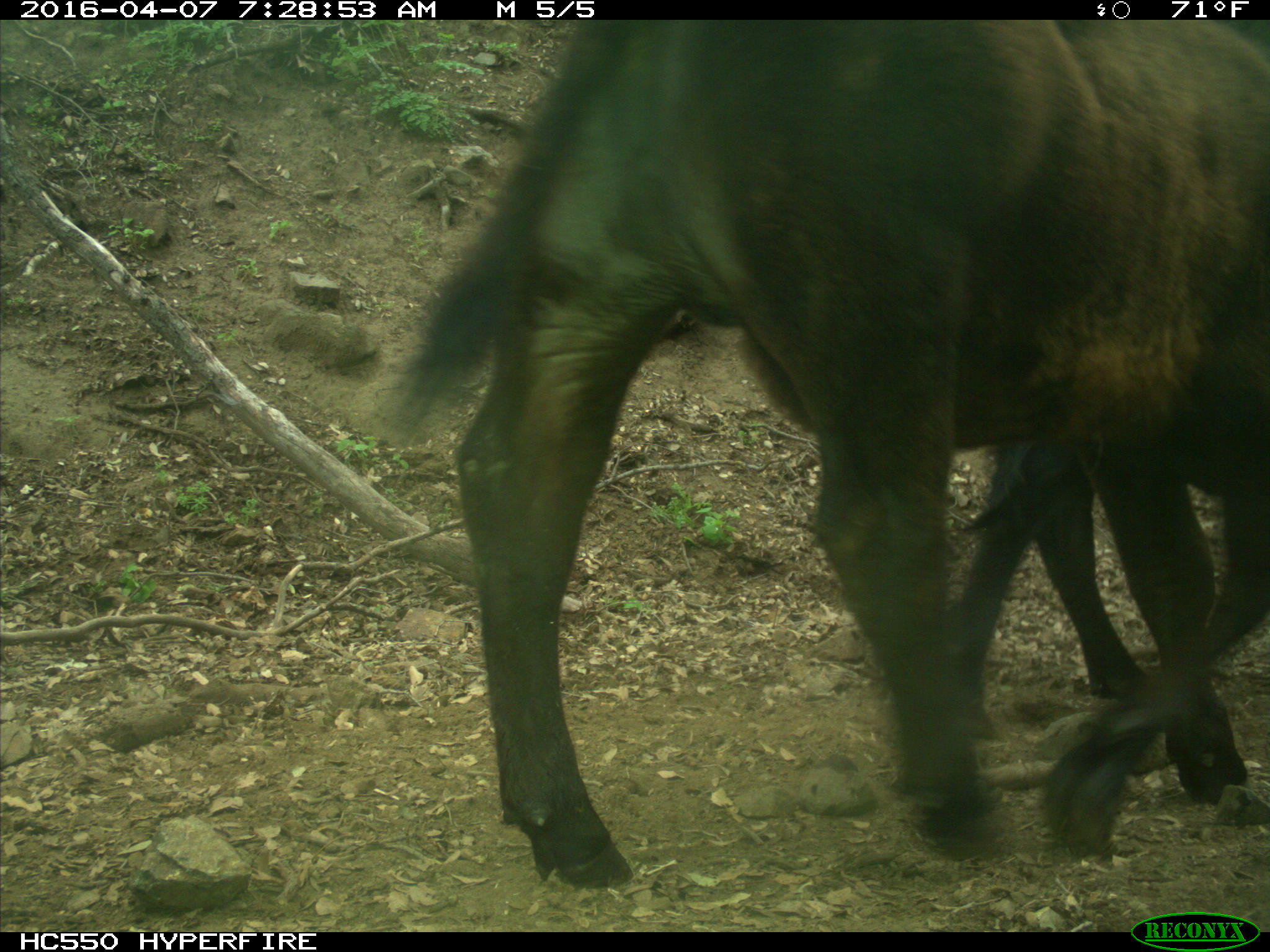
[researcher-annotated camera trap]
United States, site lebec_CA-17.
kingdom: Animalia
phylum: Chordata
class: Mammalia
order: Artiodactyla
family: Bovidae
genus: Bos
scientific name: Bos taurus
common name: domestic cow